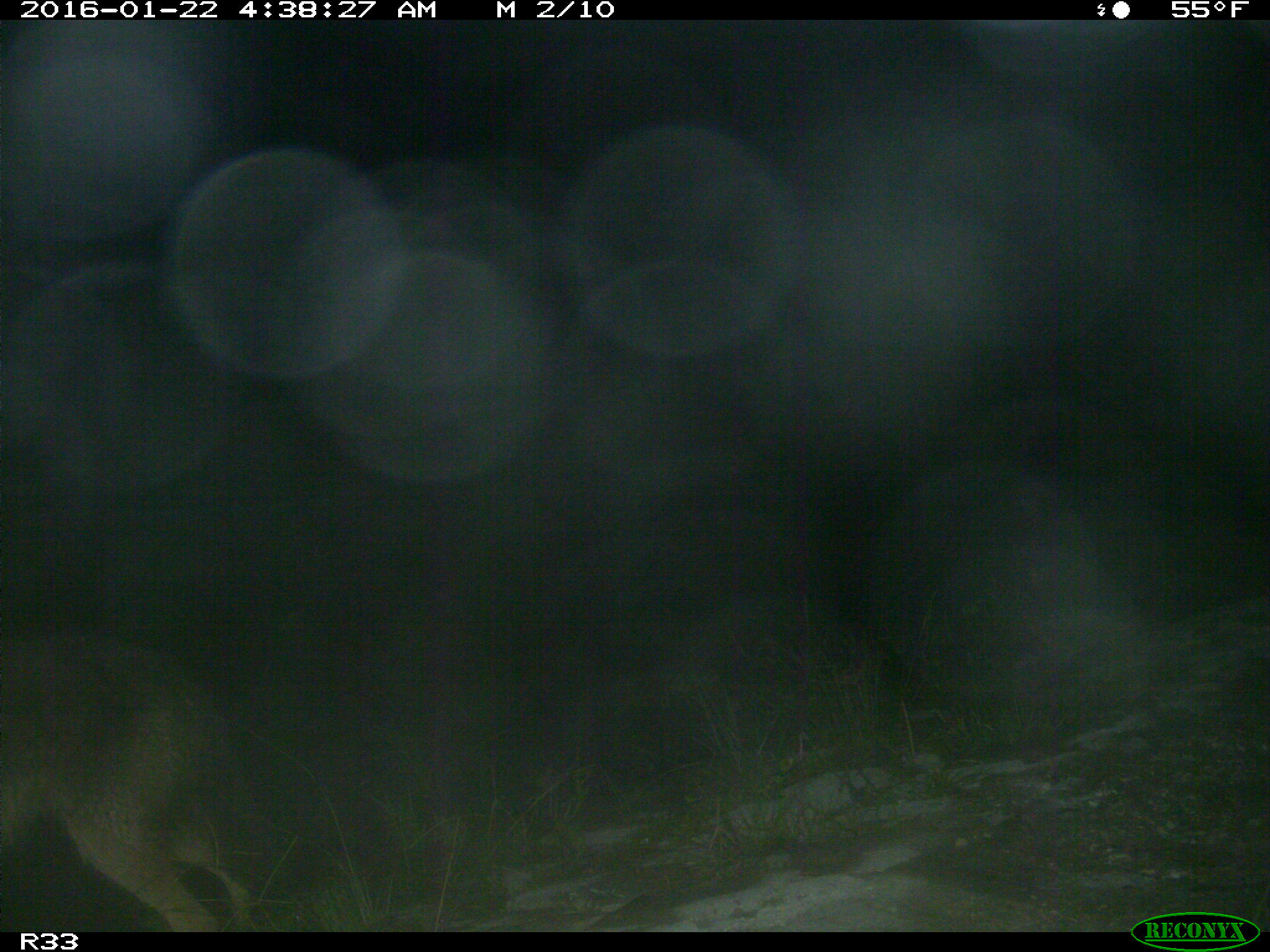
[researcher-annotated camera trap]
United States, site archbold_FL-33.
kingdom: Animalia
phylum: Chordata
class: Mammalia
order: Carnivora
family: Canidae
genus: Canis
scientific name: Canis latrans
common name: coyote